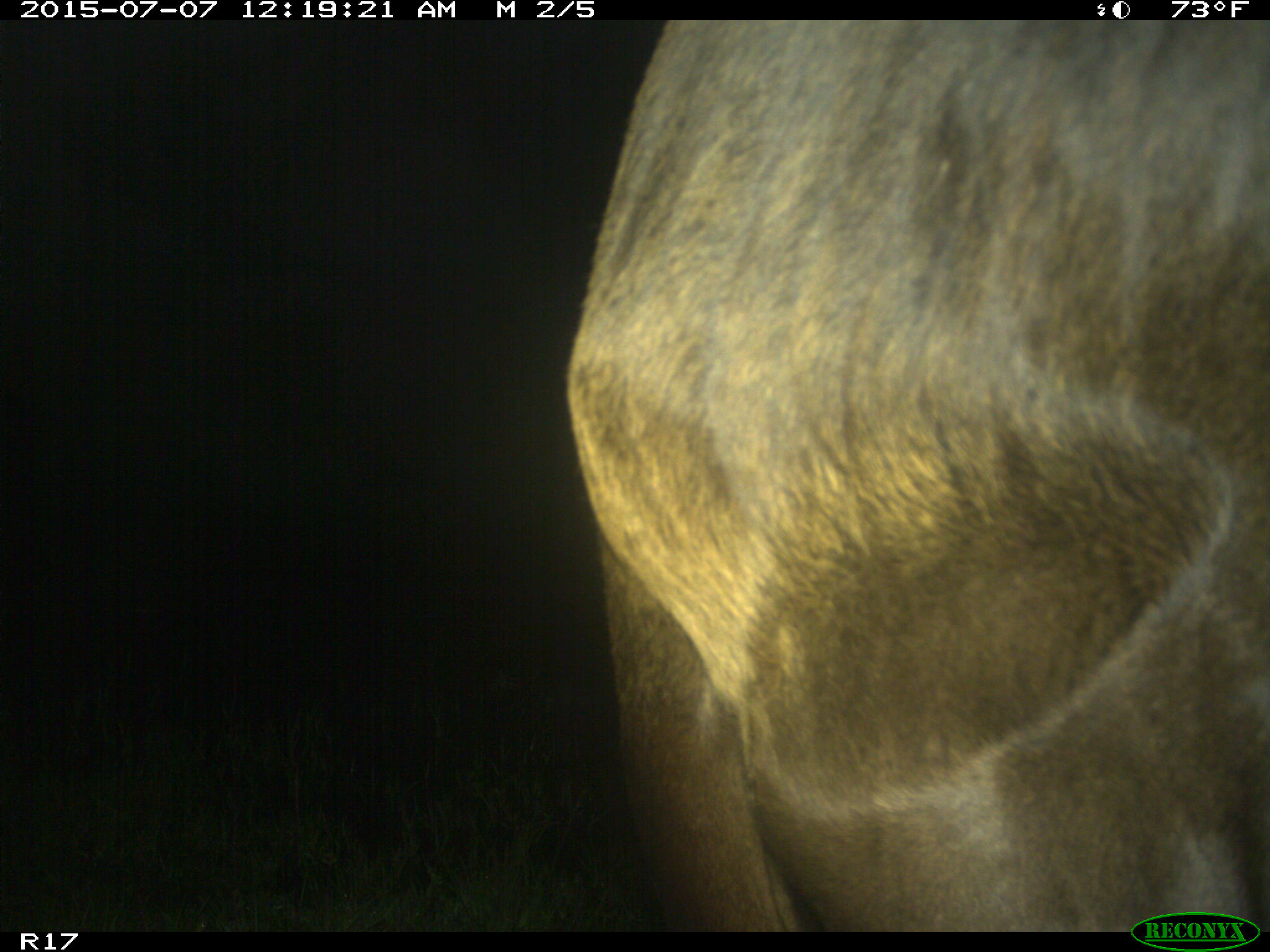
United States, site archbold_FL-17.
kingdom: Animalia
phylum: Chordata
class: Mammalia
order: Artiodactyla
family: Bovidae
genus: Bos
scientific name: Bos taurus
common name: domestic cow